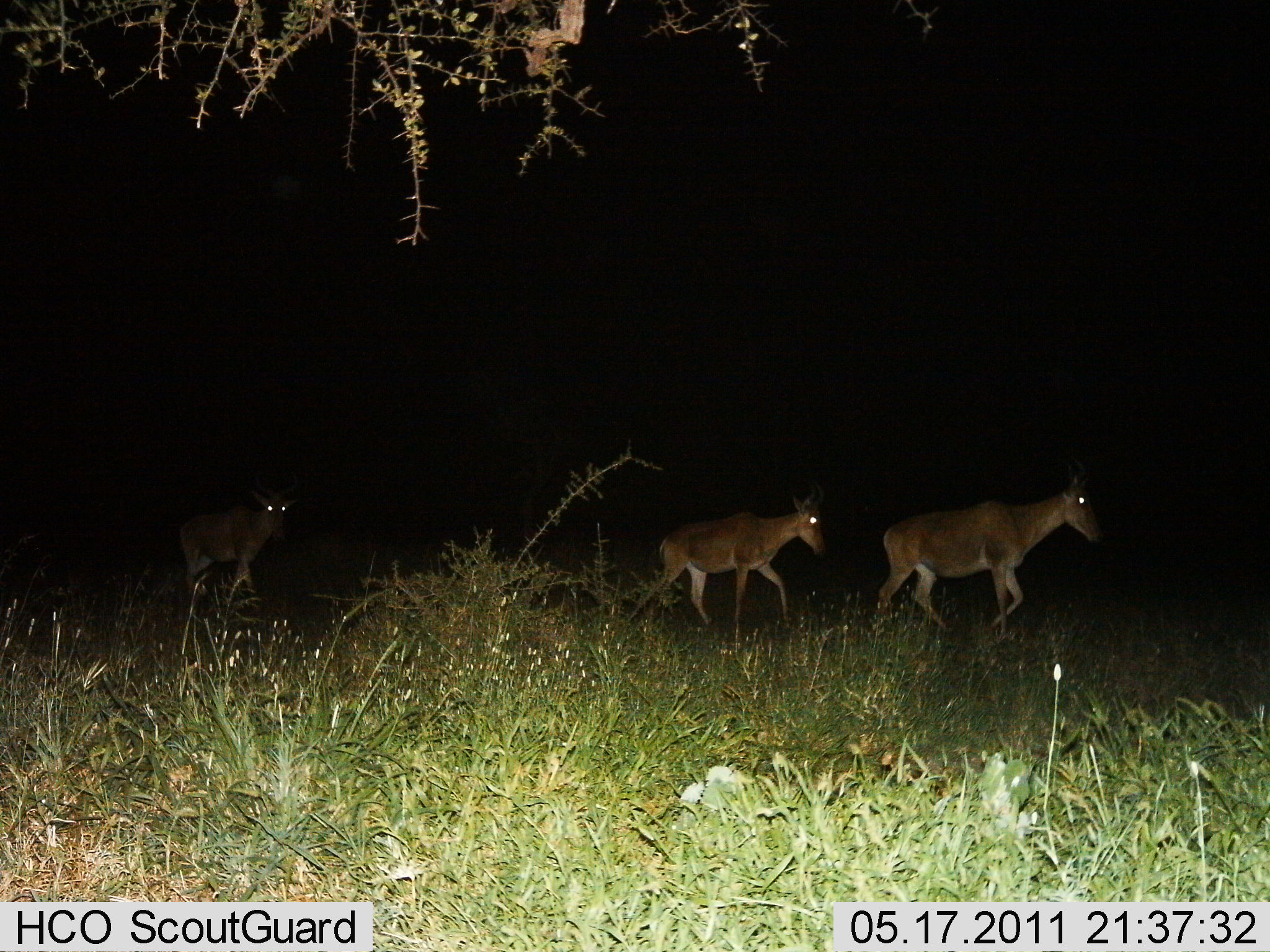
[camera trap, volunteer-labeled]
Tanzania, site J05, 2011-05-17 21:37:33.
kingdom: Animalia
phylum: Chordata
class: Mammalia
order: Artiodactyla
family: Bovidae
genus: Alcelaphus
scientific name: Alcelaphus buselaphus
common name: hartebeest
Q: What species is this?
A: Hartebeest (Alcelaphus buselaphus).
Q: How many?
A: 3.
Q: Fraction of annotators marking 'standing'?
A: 9%.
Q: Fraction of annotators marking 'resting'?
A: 0%.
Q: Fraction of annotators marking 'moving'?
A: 100%.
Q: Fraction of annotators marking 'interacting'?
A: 0%.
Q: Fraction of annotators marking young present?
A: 9%.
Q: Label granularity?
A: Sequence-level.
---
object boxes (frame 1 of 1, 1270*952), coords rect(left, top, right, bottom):
animal: rect(872, 455, 1108, 647); rect(656, 480, 826, 652); rect(178, 468, 301, 633)